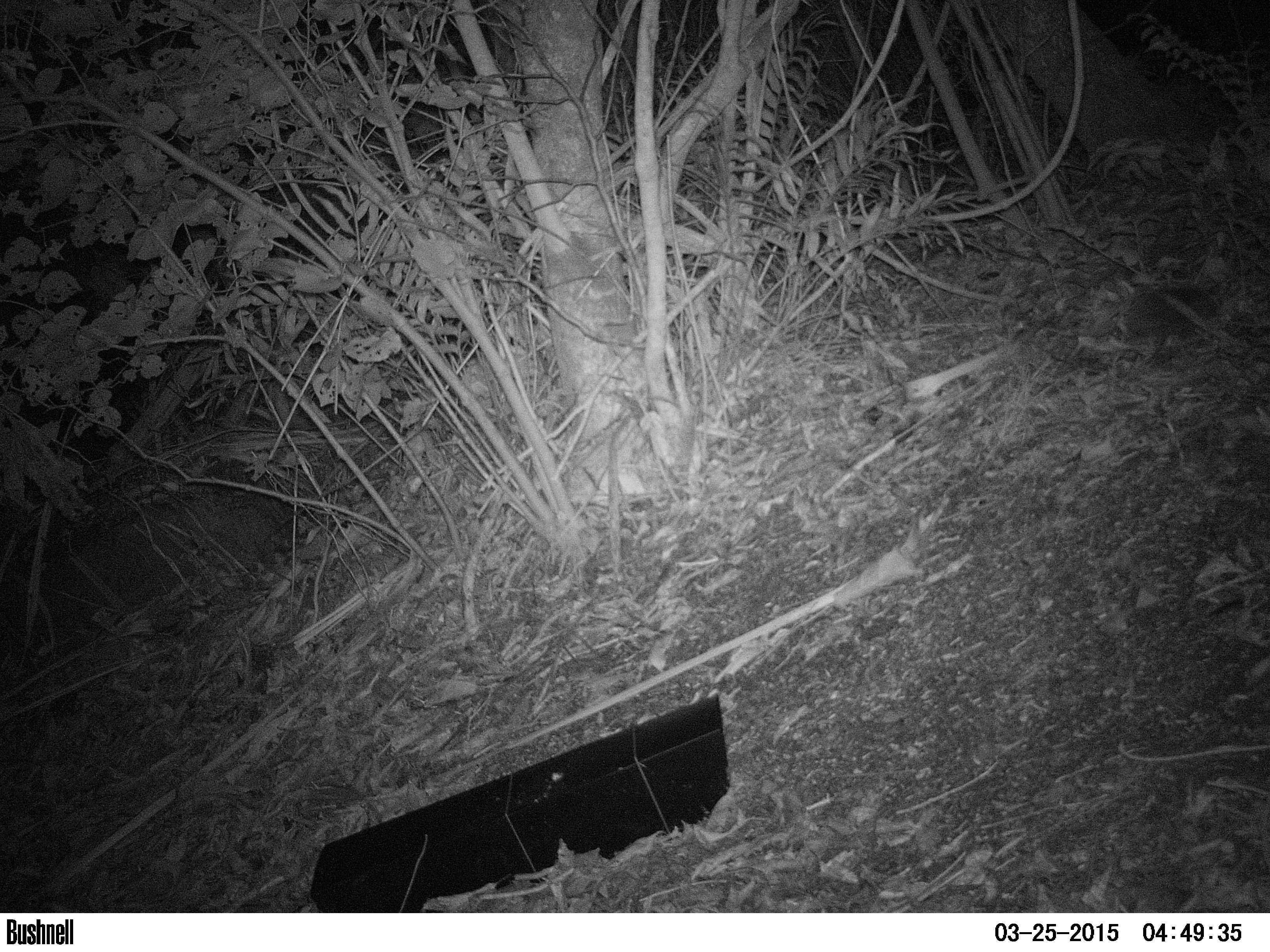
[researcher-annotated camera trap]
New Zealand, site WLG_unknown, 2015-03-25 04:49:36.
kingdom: Animalia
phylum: Chordata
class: Mammalia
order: Eulipotyphla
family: Erinaceidae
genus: Erinaceus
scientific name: Erinaceus europaeus europaeus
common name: european hedgehog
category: hedgehog